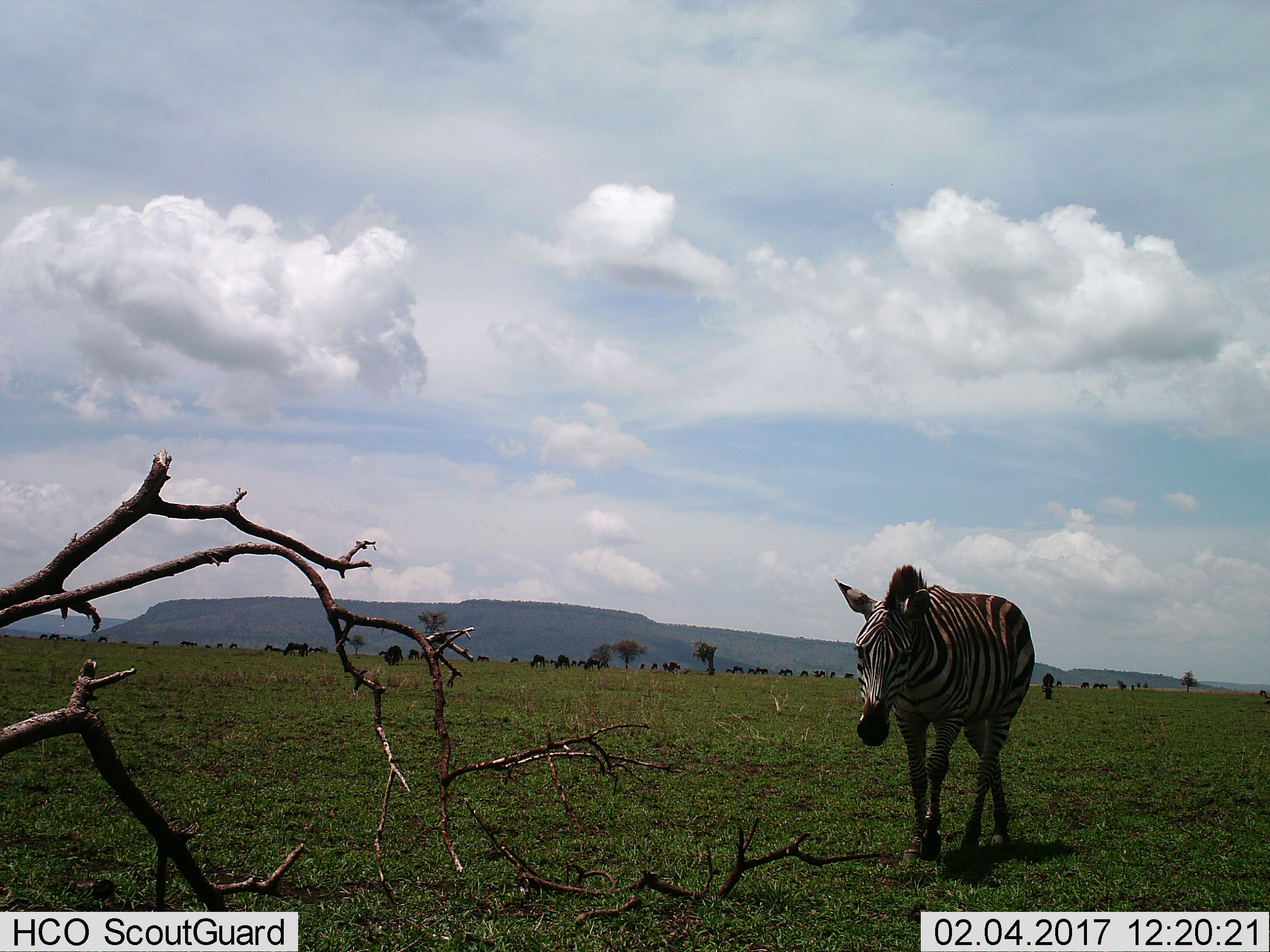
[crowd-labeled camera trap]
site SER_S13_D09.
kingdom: Animalia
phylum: Chordata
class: Mammalia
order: Perissodactyla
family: Equidae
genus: Equus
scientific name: Equus quagga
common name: plains zebra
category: zebraplains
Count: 1.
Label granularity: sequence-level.